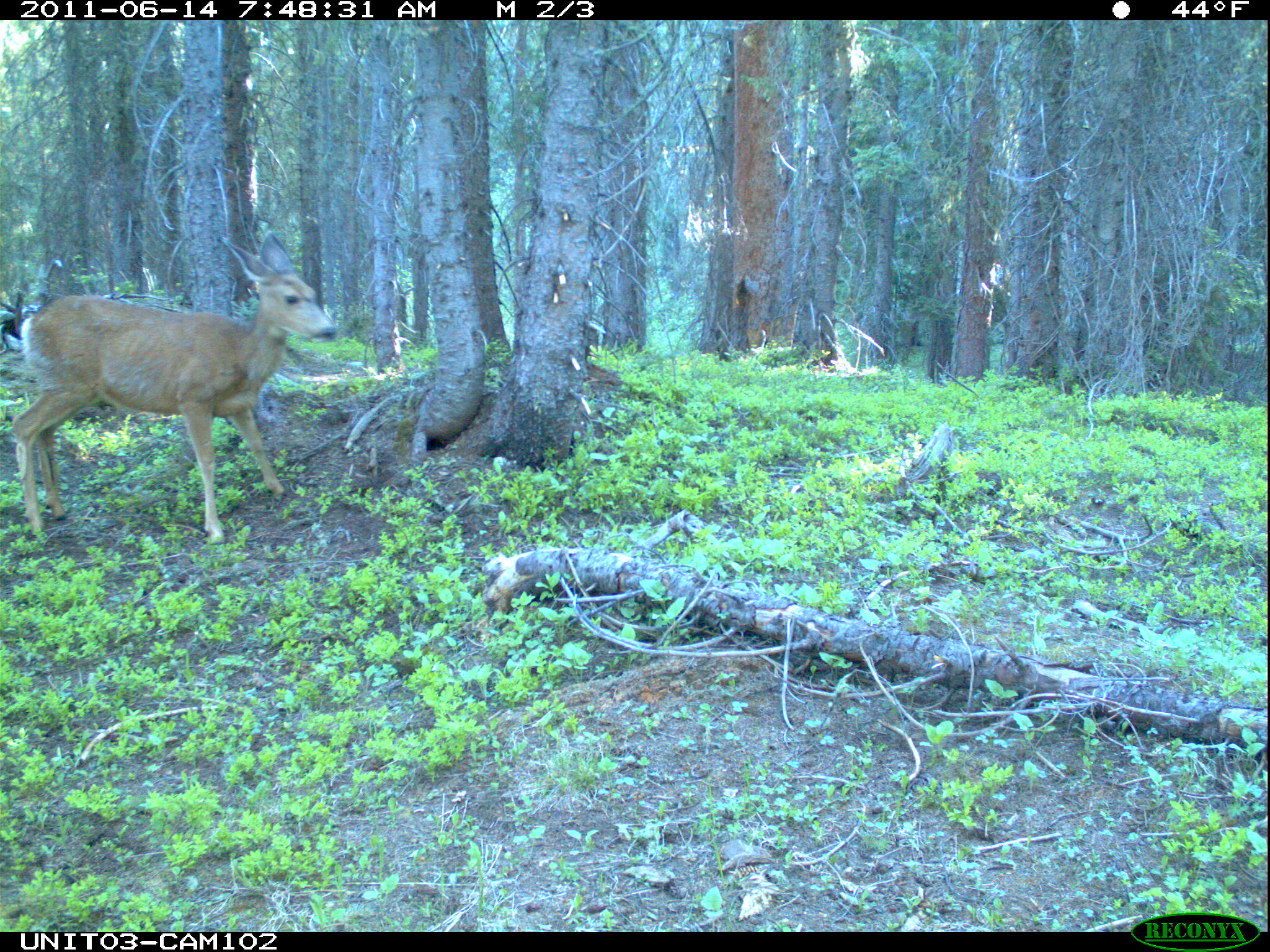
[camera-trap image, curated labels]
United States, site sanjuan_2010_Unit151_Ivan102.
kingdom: Animalia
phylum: Chordata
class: Mammalia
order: Artiodactyla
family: Cervidae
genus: Odocoileus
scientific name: Odocoileus hemionus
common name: mule deer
Odocoileus hemionus (mule deer).